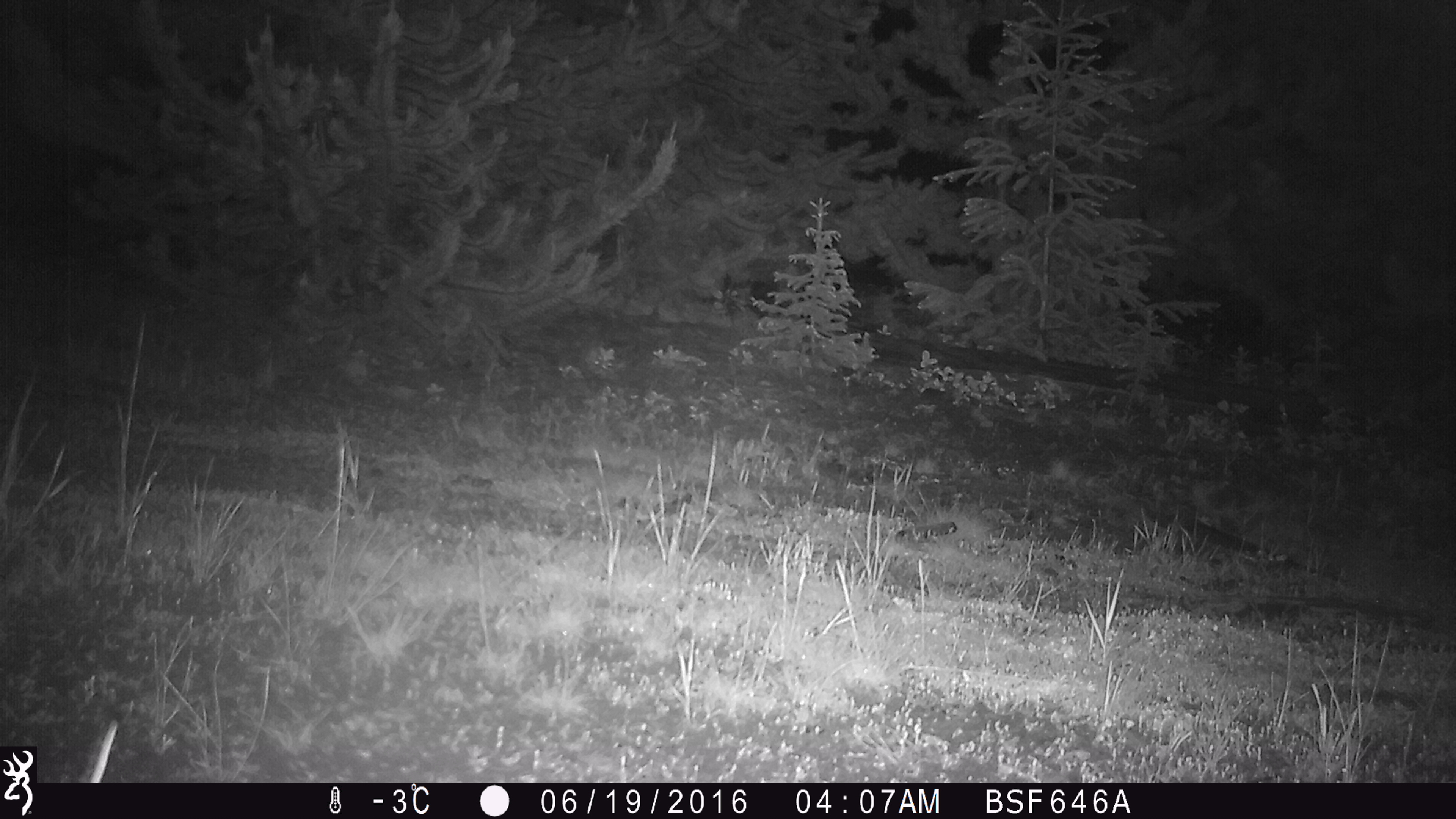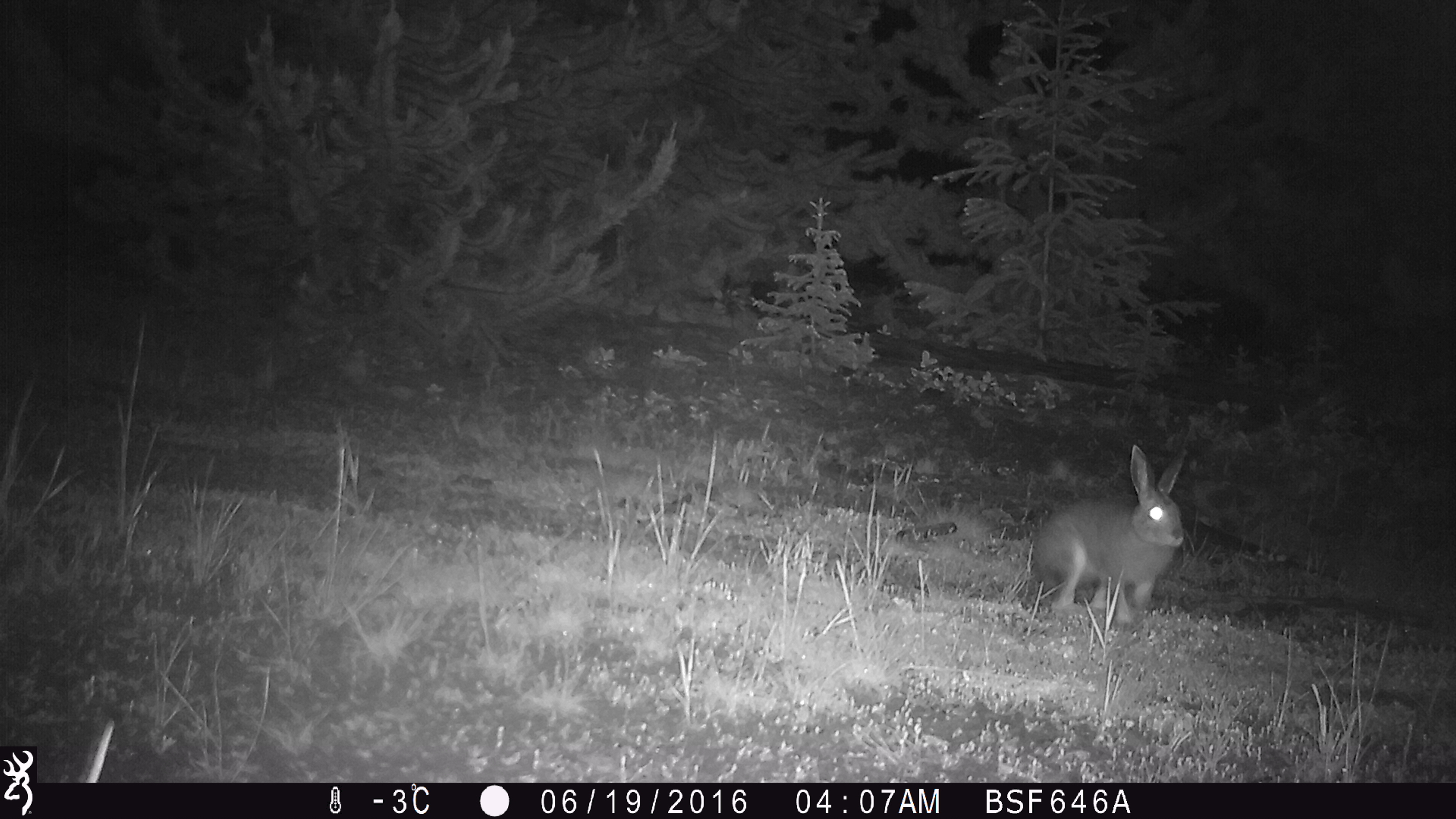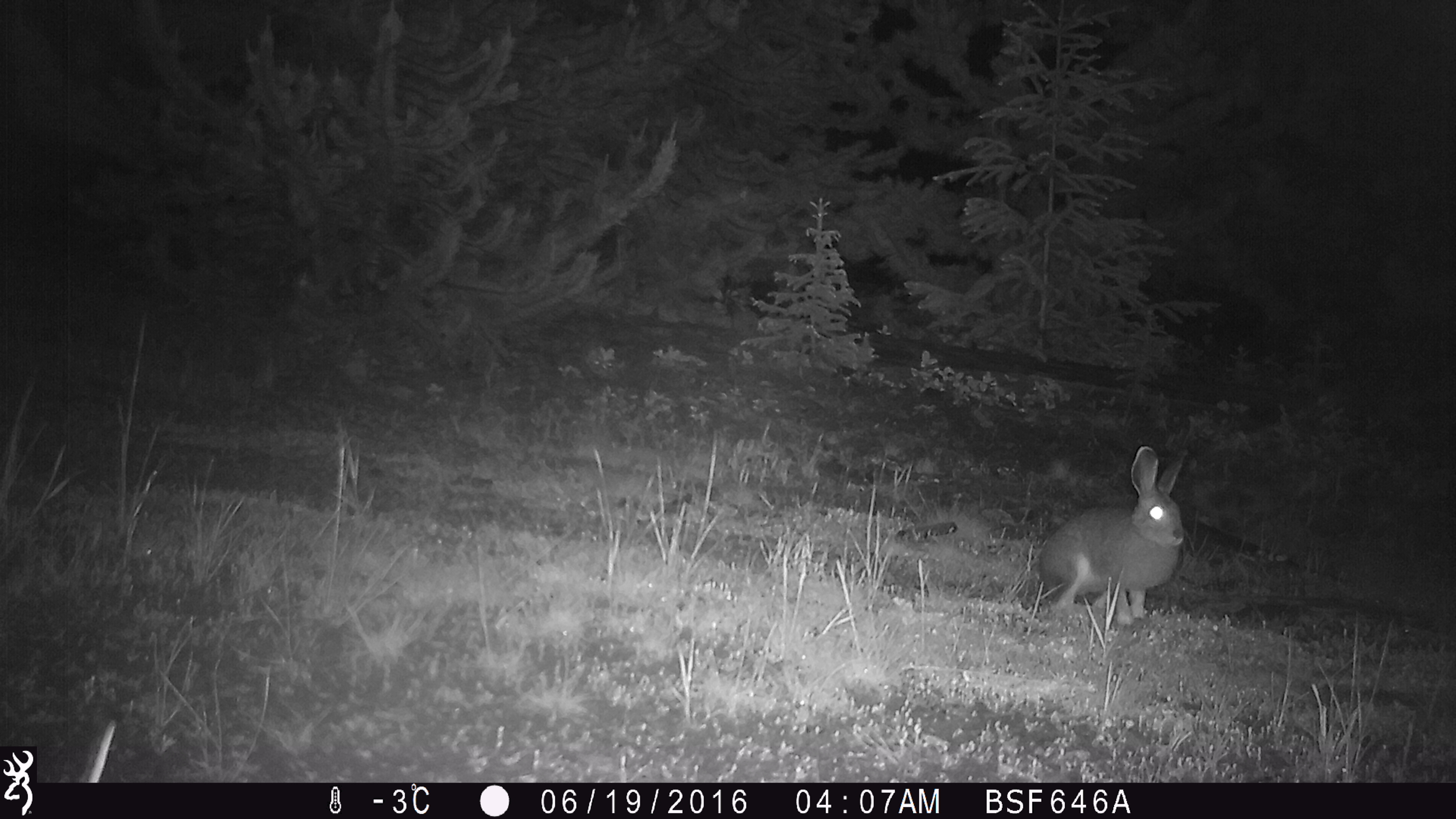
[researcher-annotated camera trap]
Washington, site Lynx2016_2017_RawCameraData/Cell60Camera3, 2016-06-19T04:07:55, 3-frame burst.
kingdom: Animalia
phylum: Chordata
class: Mammalia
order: Lagomorpha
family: Leporidae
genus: Lepus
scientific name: Lepus americanus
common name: snowshoe hare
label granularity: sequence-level